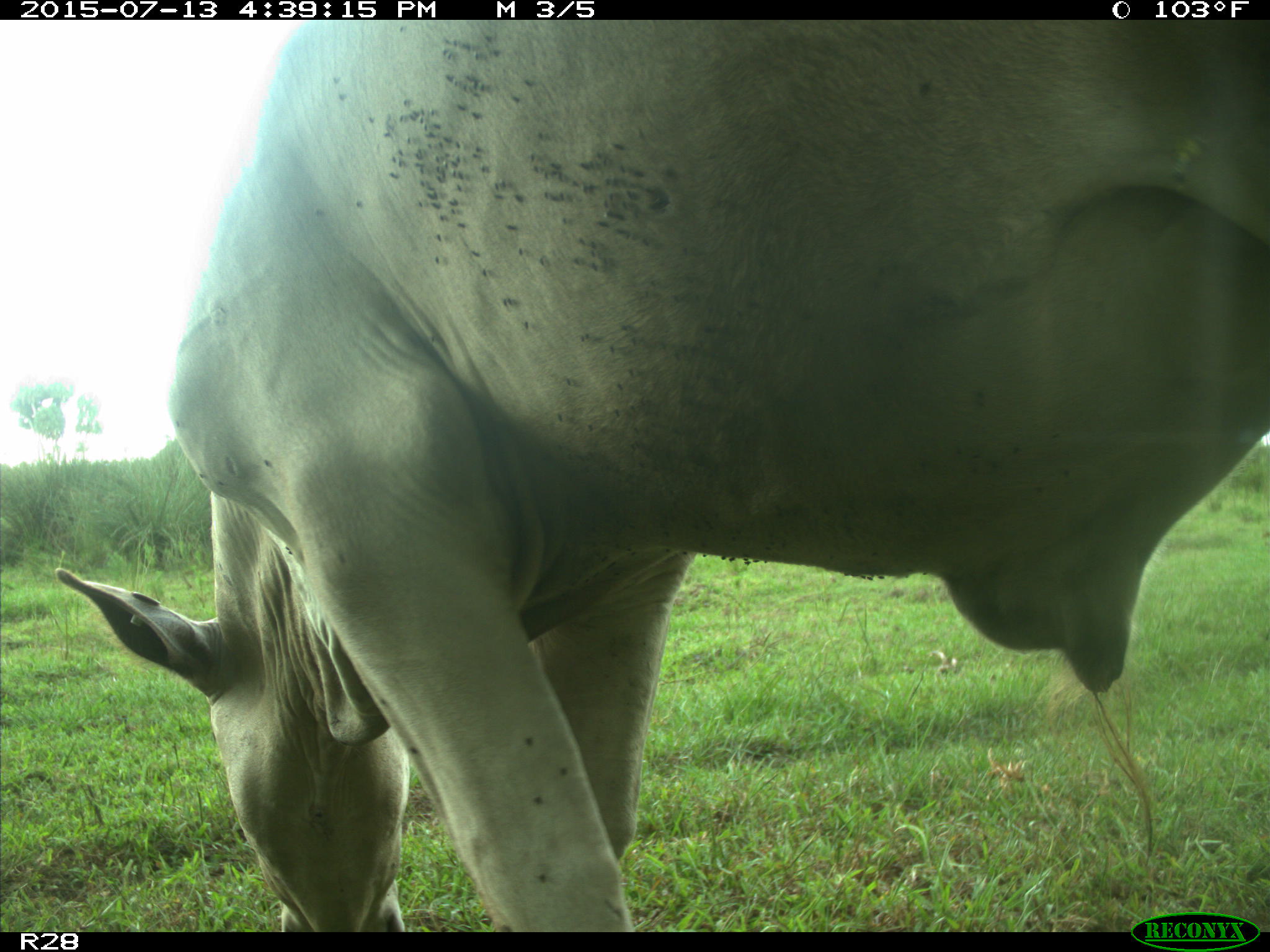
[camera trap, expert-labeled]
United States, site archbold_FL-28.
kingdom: Animalia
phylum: Chordata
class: Mammalia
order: Artiodactyla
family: Bovidae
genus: Bos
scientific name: Bos taurus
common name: domestic cow